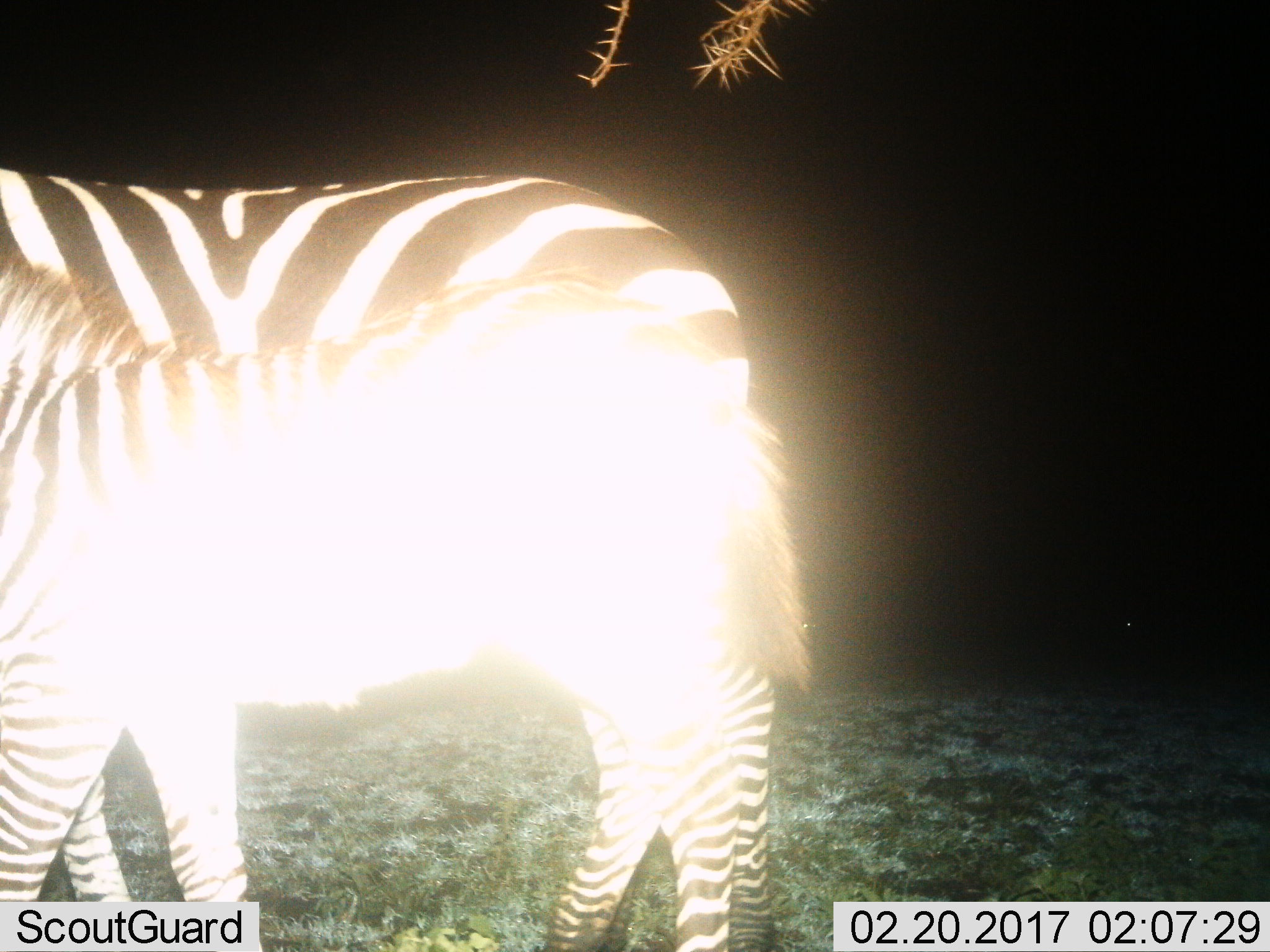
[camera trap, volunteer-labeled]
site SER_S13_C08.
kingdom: Animalia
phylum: Chordata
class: Mammalia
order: Perissodactyla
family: Equidae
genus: Equus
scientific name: Equus quagga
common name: plains zebra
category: zebraplains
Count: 1.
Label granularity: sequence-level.